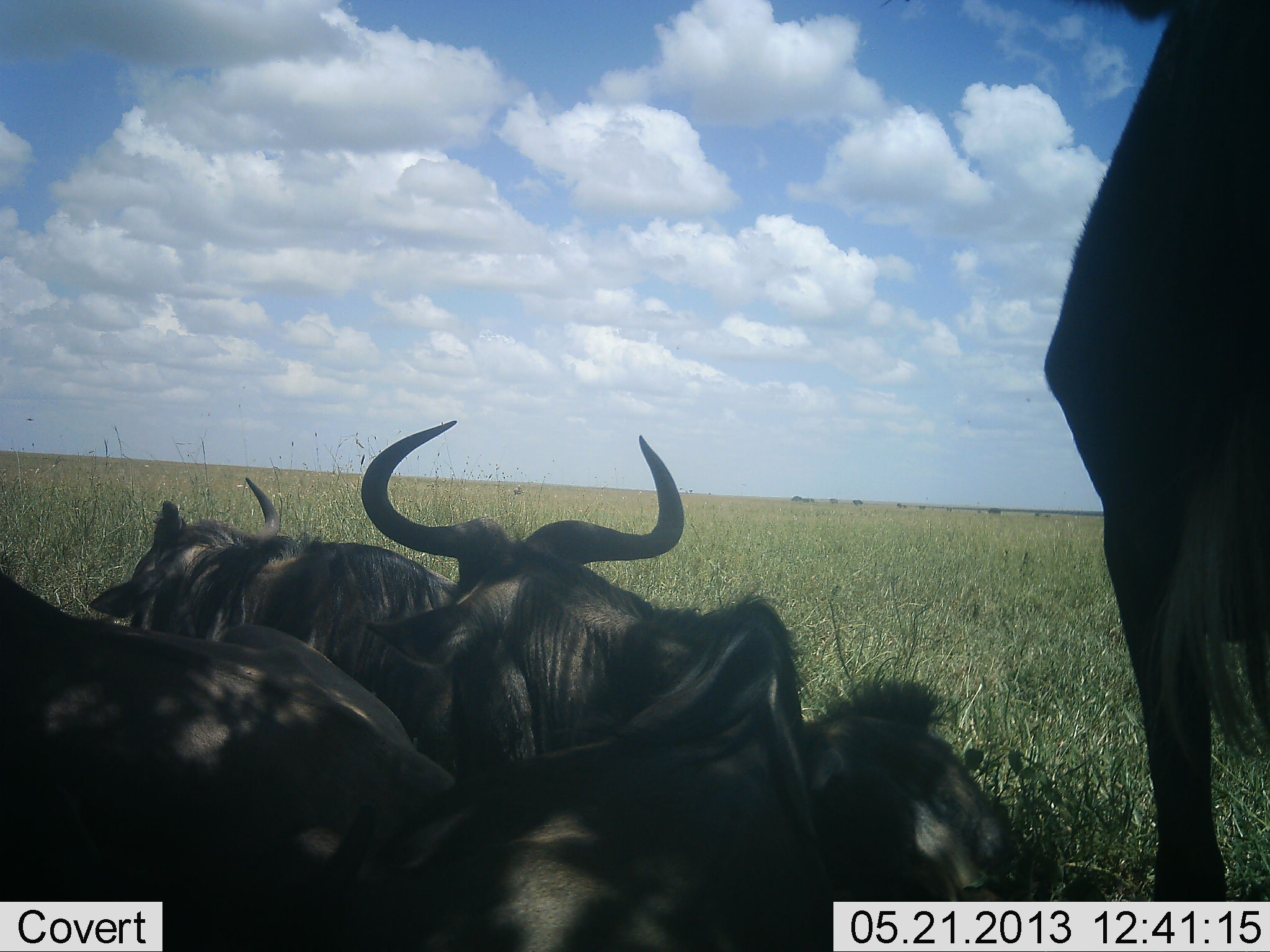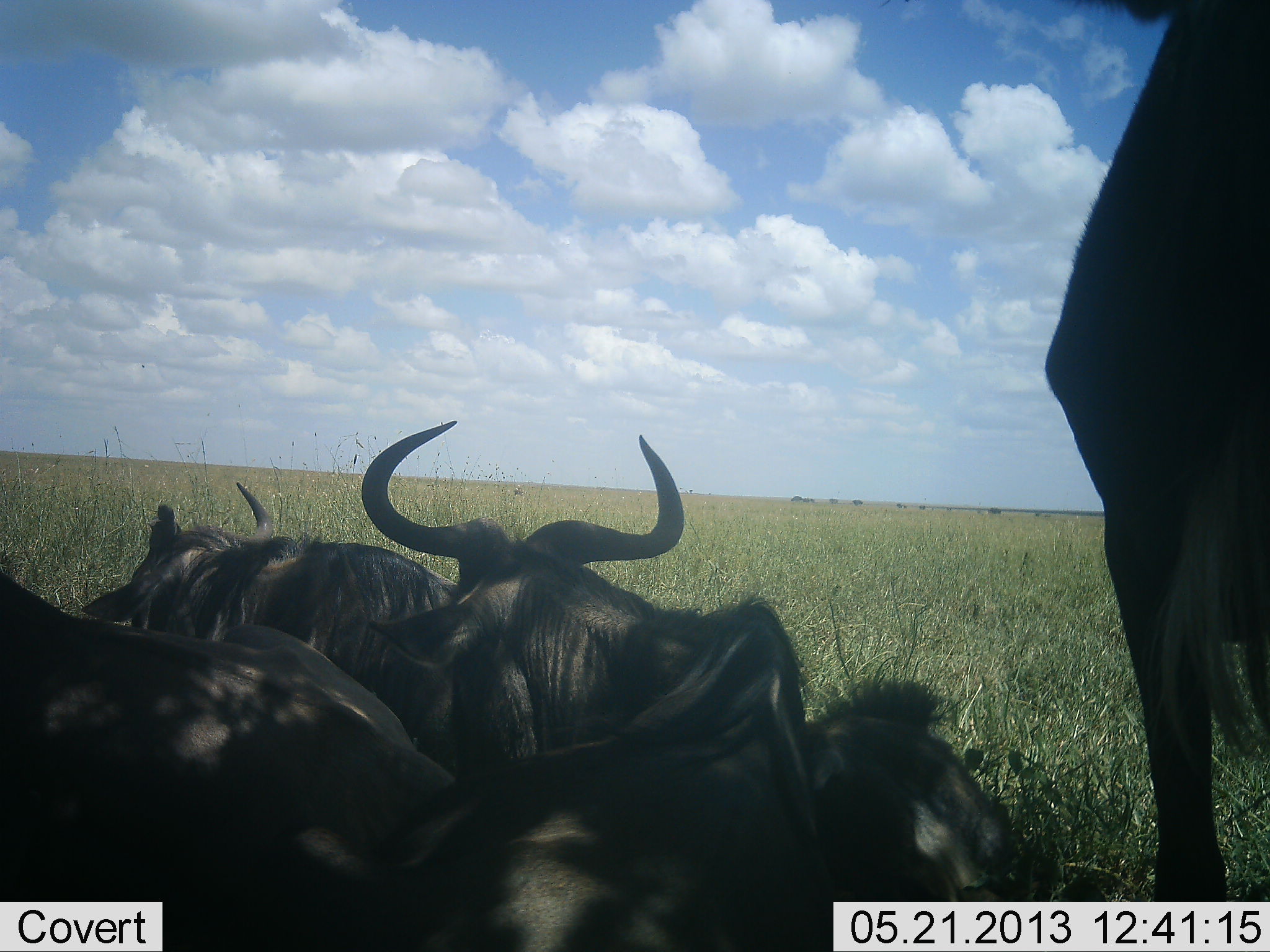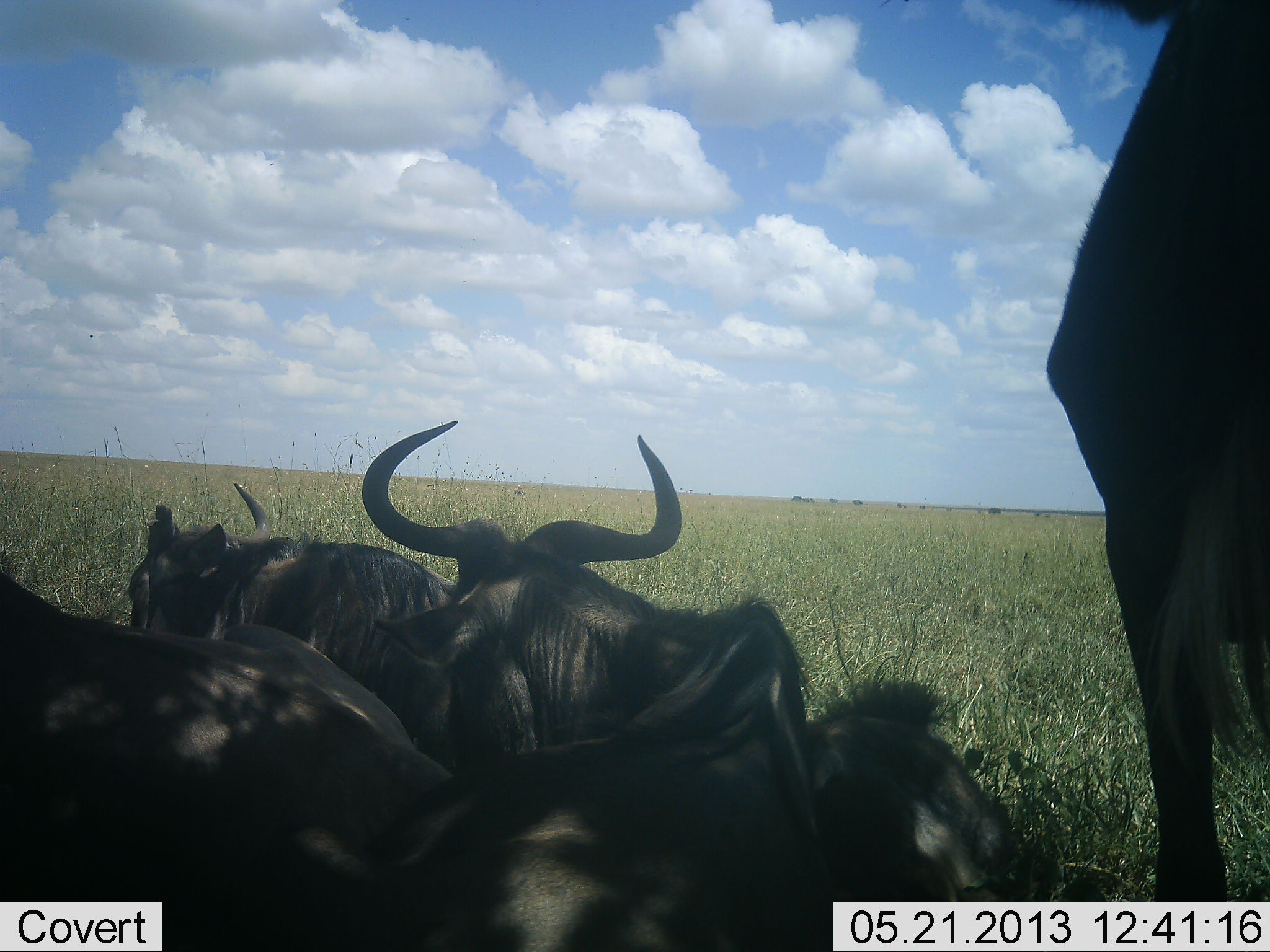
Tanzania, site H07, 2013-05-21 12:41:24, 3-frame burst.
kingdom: Animalia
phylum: Chordata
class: Mammalia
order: Artiodactyla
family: Bovidae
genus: Connochaetes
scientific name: Connochaetes taurinus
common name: blue wildebeest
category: wildebeest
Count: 5.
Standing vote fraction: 70%.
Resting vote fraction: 100%.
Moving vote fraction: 0%.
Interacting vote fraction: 0%.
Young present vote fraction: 0%.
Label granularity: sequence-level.